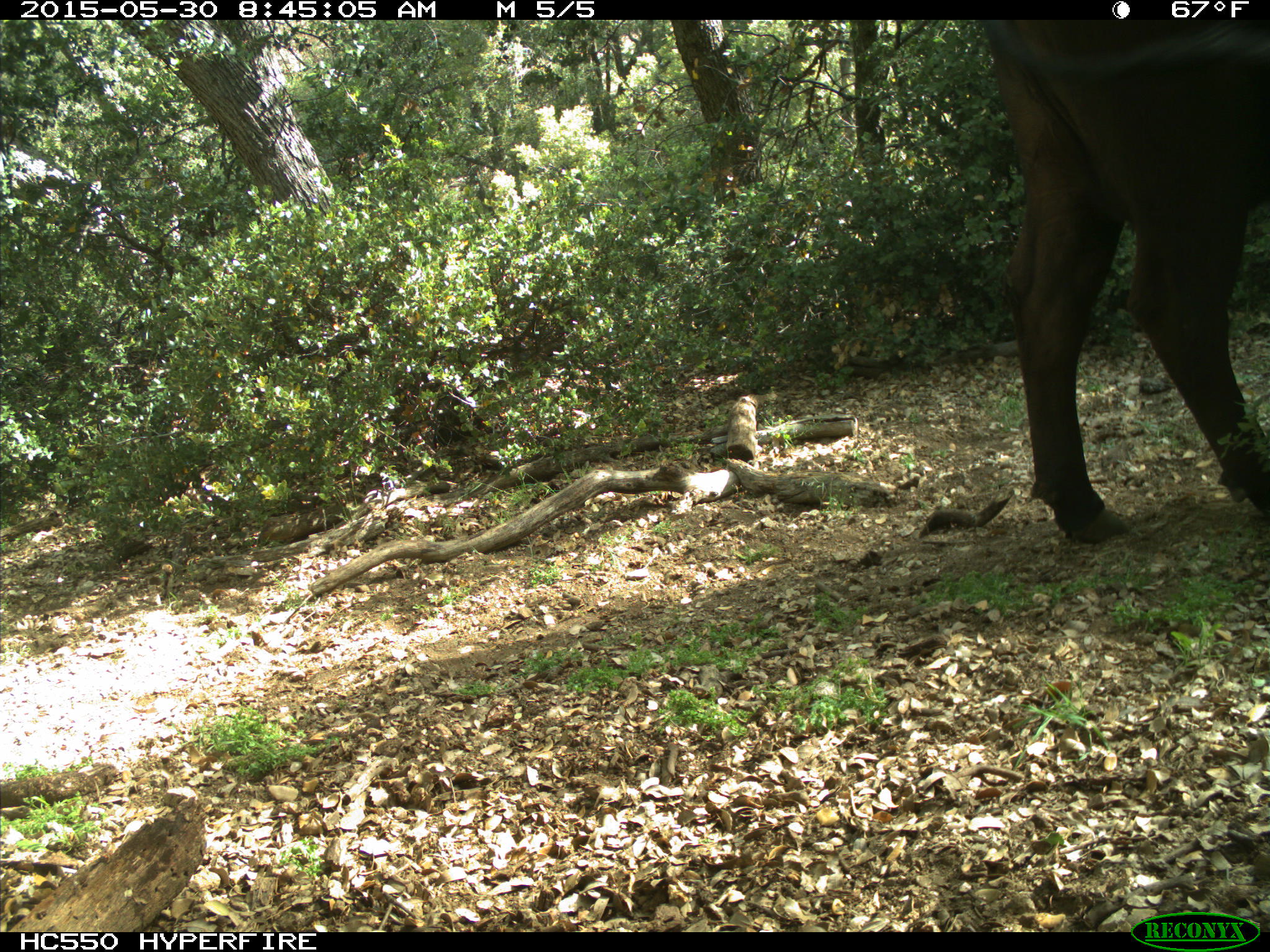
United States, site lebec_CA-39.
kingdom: Animalia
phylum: Chordata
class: Mammalia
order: Artiodactyla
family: Bovidae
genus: Bos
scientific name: Bos taurus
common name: domestic cow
Bos taurus (domestic cow).